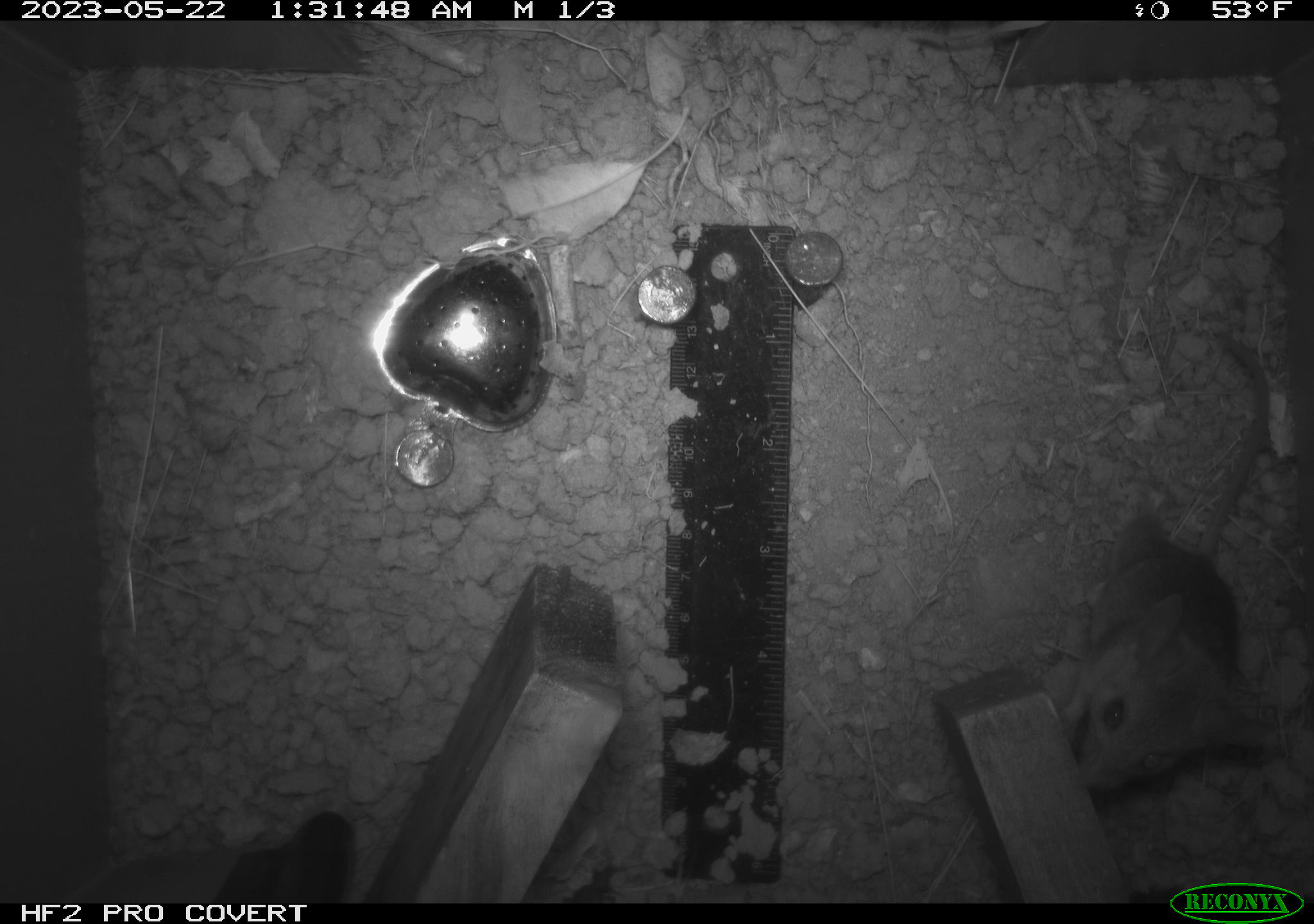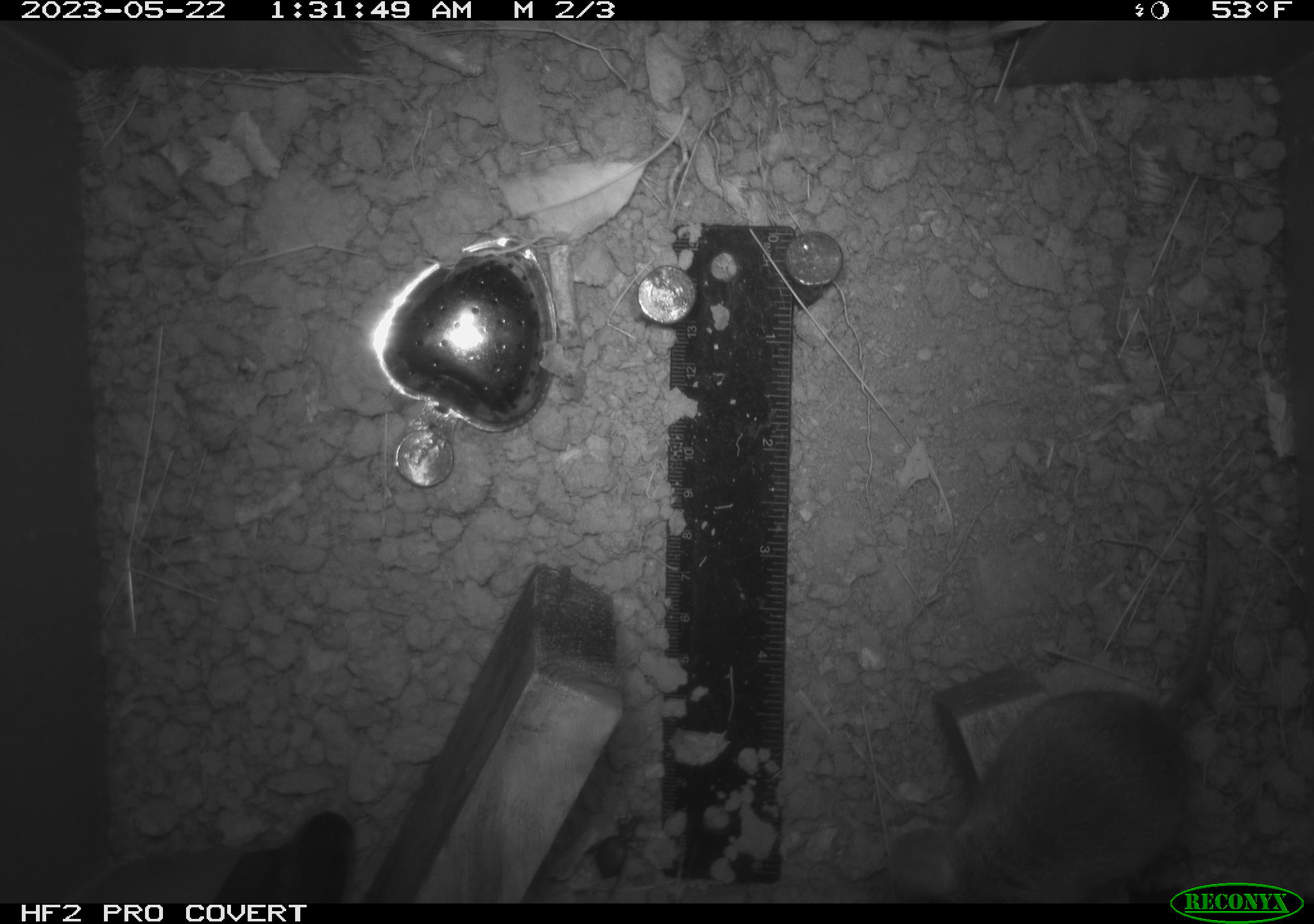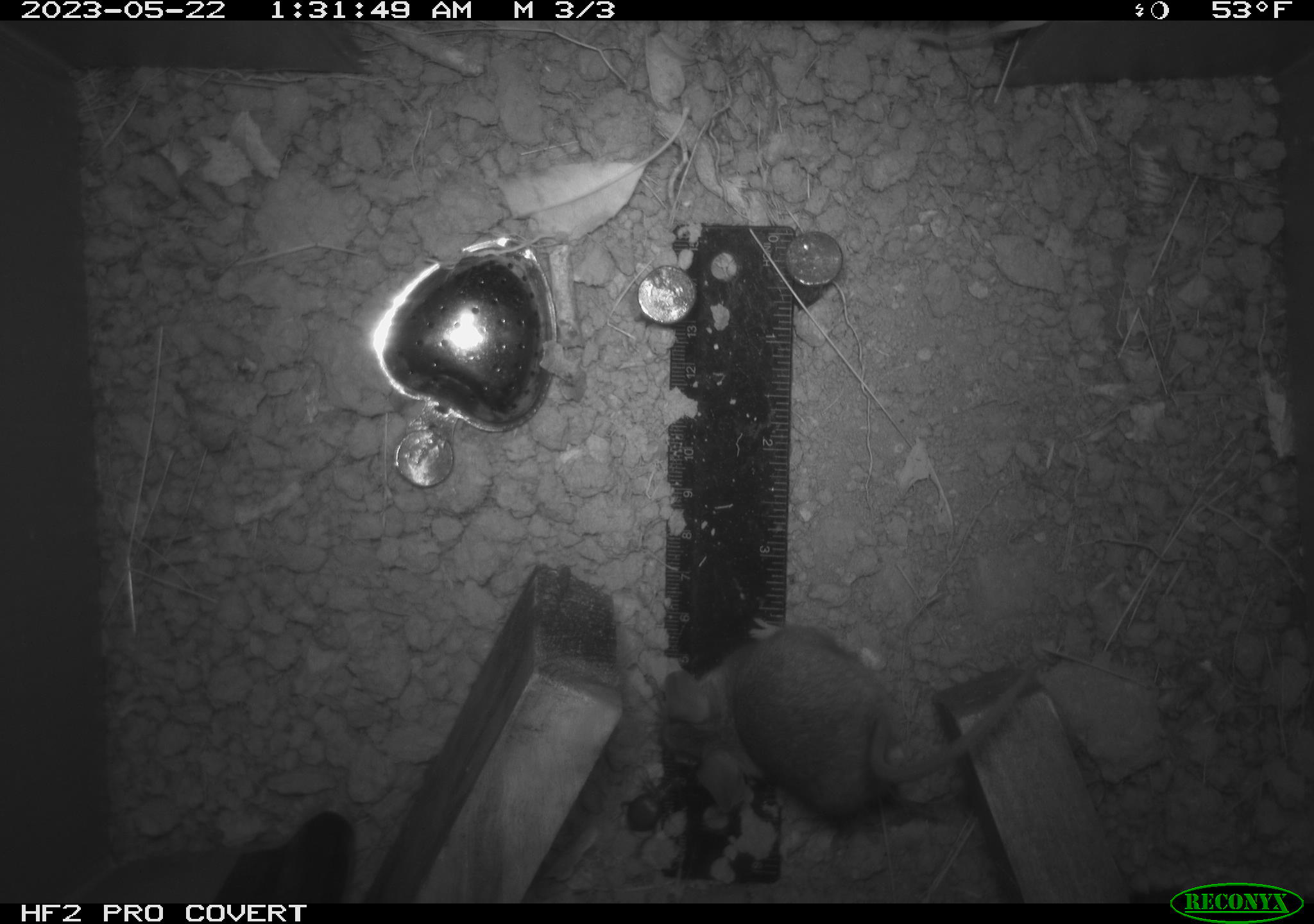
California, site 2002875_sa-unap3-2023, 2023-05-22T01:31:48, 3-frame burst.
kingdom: Animalia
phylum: Chordata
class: Mammalia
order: Rodentia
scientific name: Rodentia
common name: mouse species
Mouse species (Rodentia).